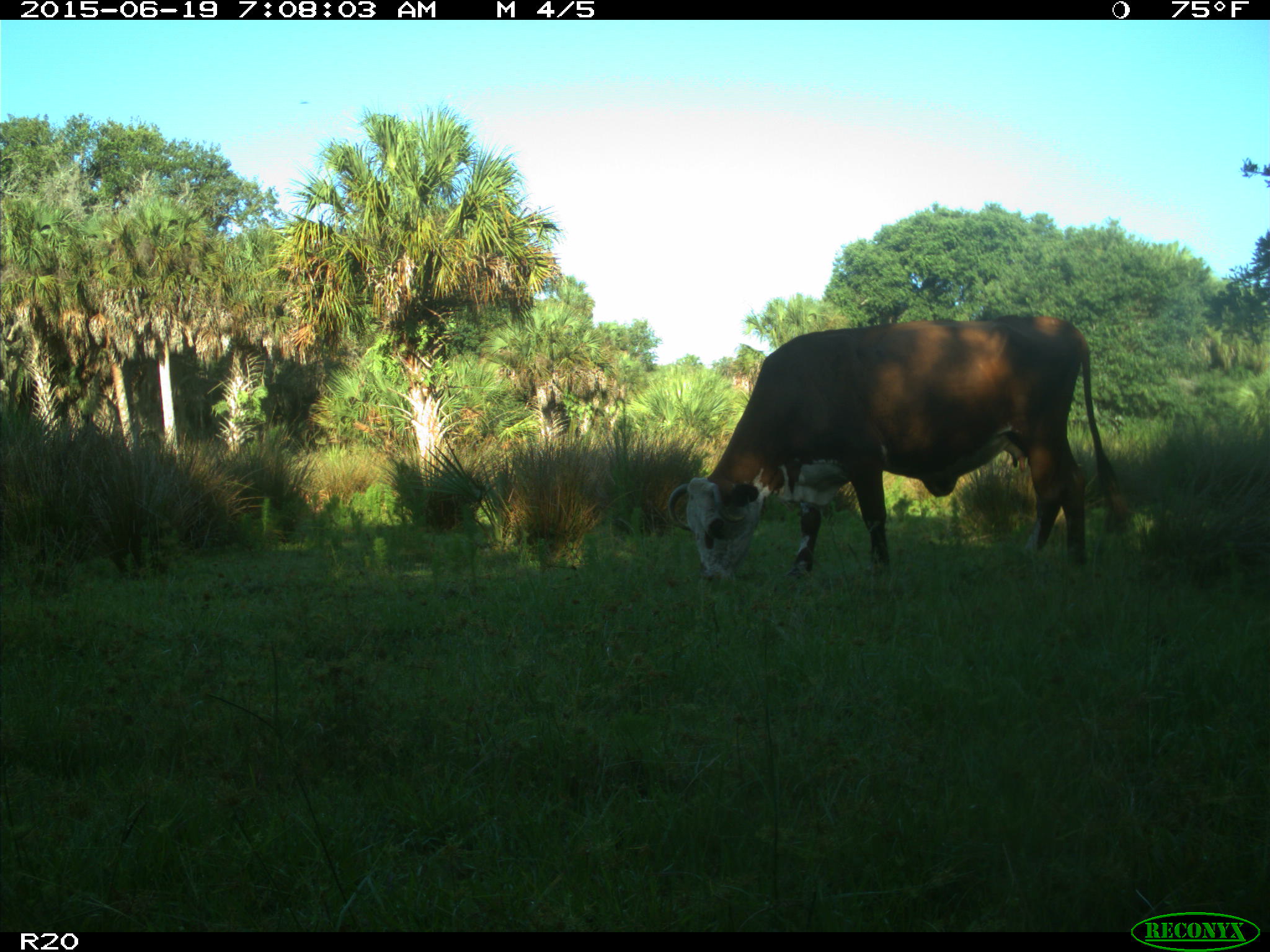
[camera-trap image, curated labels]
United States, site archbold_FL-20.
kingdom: Animalia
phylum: Chordata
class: Mammalia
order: Artiodactyla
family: Bovidae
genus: Bos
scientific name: Bos taurus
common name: domestic cow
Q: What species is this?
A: Bos taurus (domestic cow).